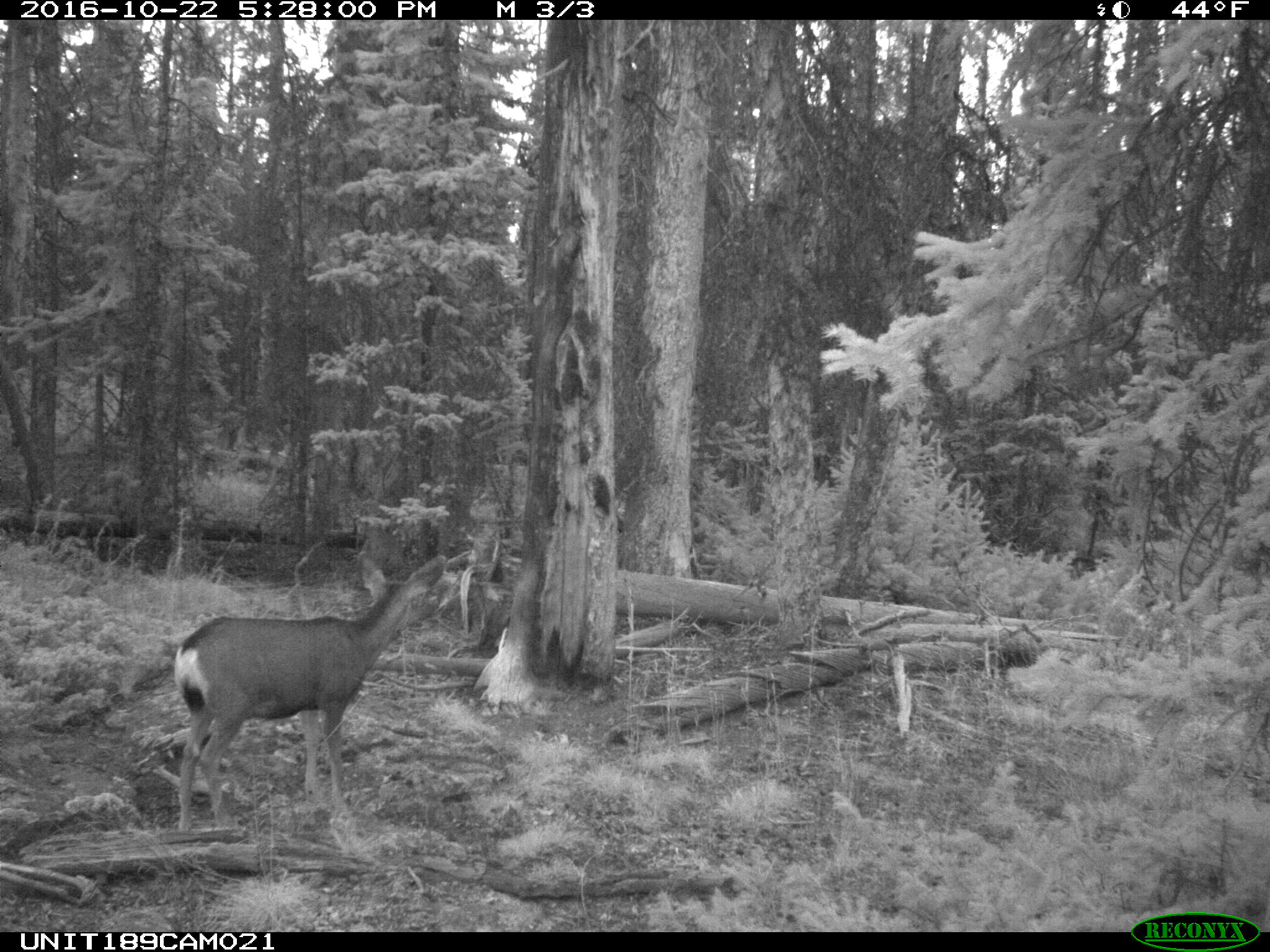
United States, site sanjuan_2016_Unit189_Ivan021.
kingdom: Animalia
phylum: Chordata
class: Mammalia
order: Artiodactyla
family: Cervidae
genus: Odocoileus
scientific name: Odocoileus hemionus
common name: mule deer